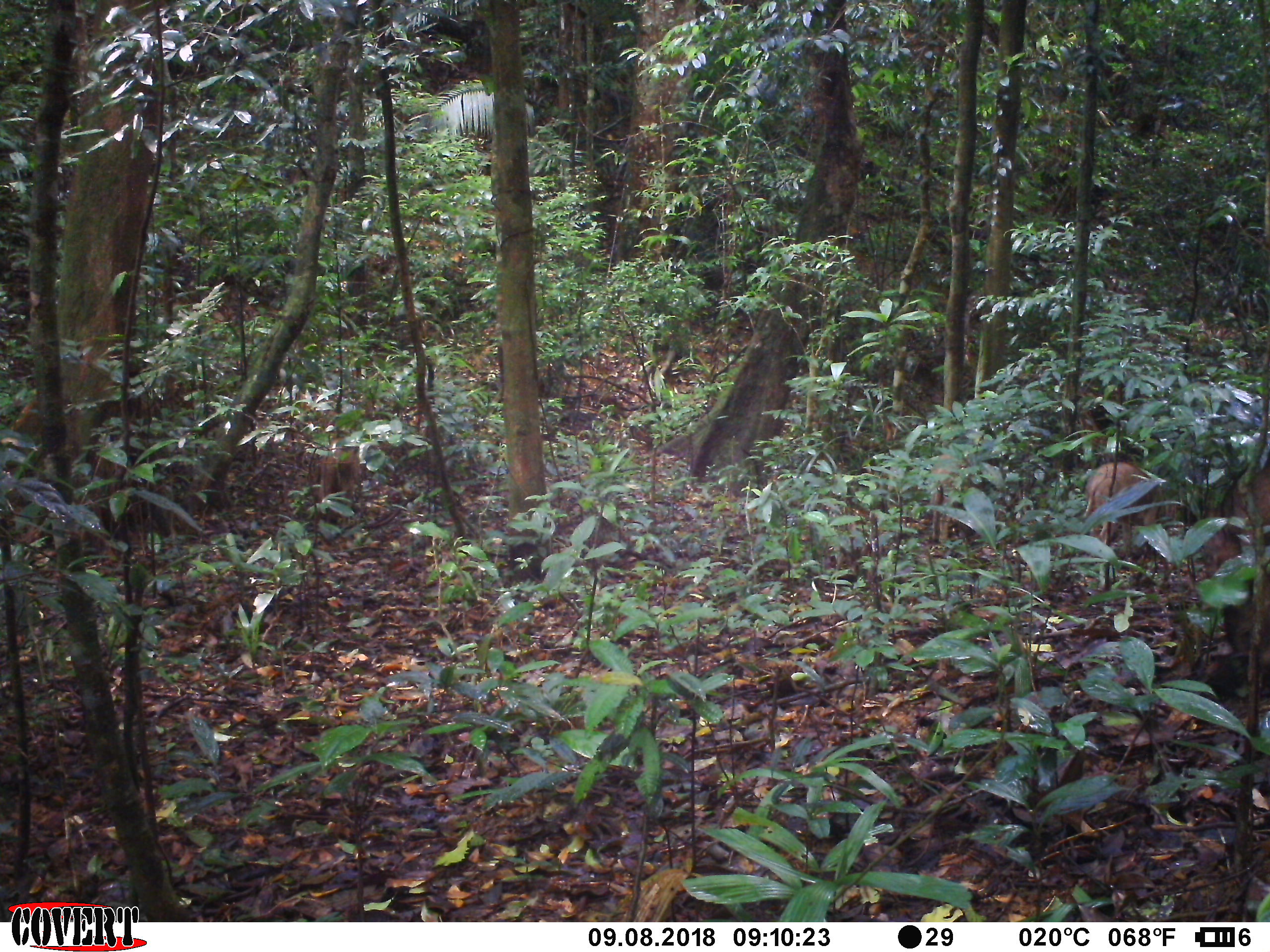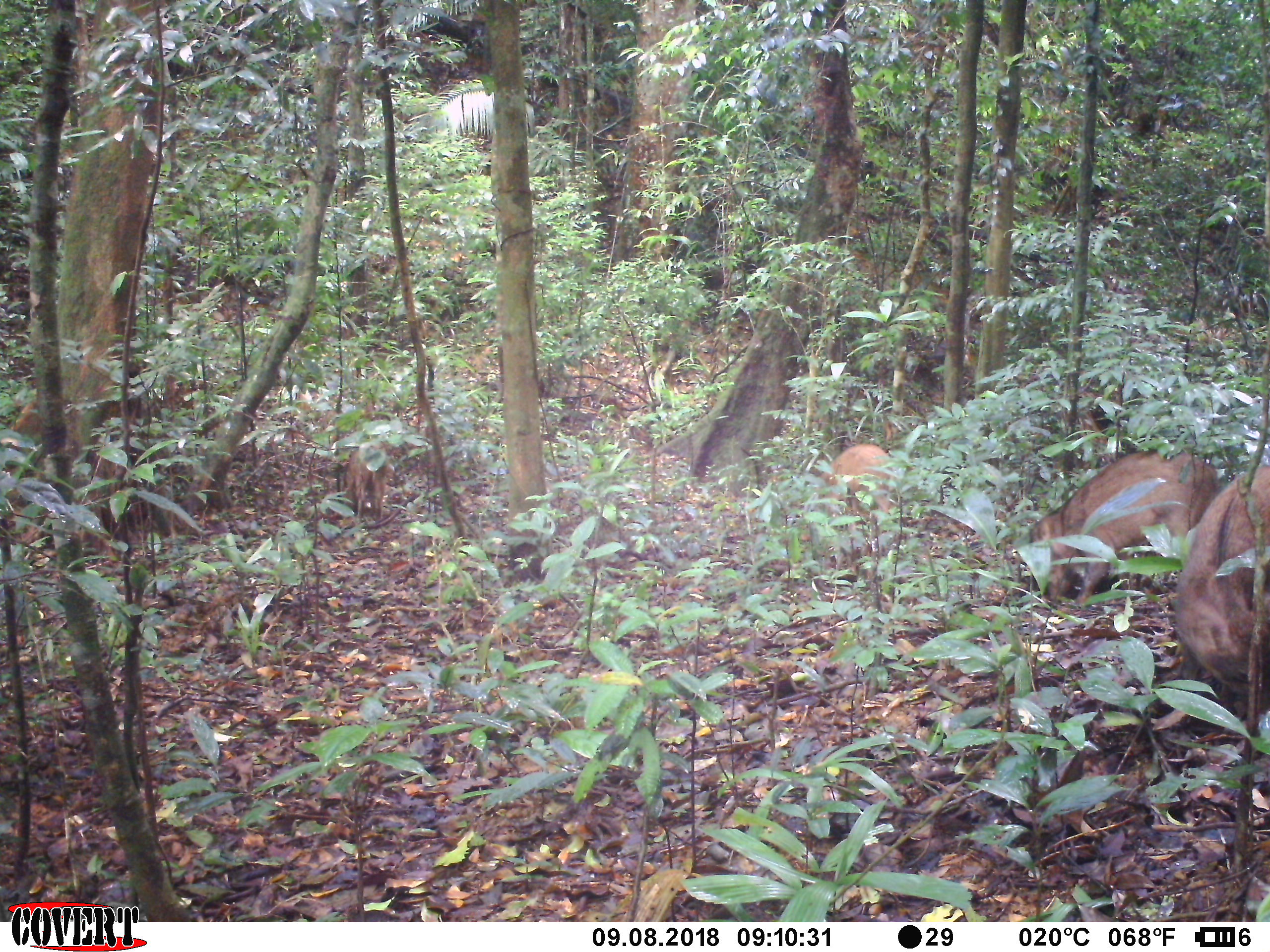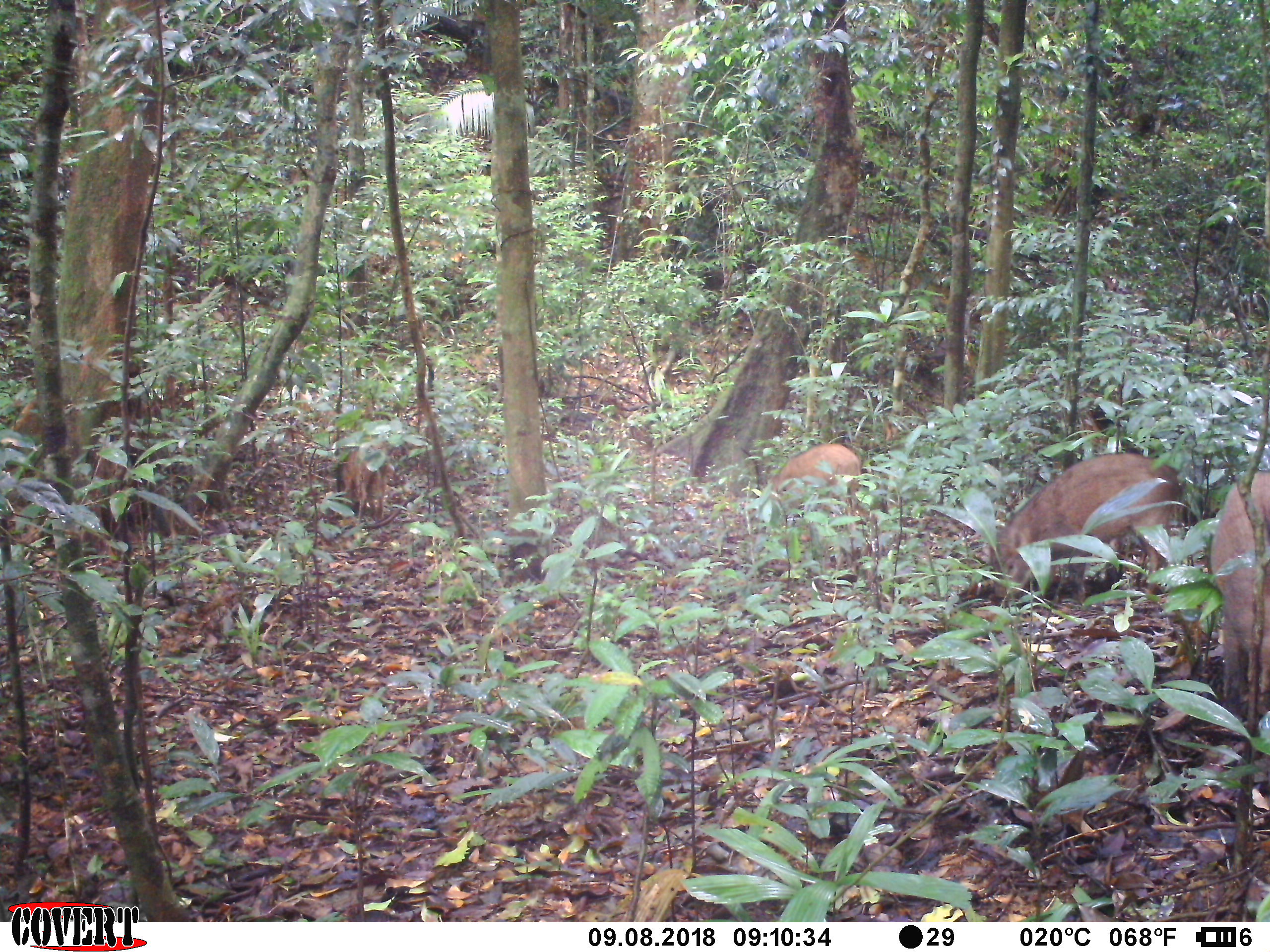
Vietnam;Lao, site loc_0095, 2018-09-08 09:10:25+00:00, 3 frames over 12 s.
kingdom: Animalia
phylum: Chordata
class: Mammalia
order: Artiodactyla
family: Suidae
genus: Sus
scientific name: Sus scrofa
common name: eurasian wild pig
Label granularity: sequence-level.